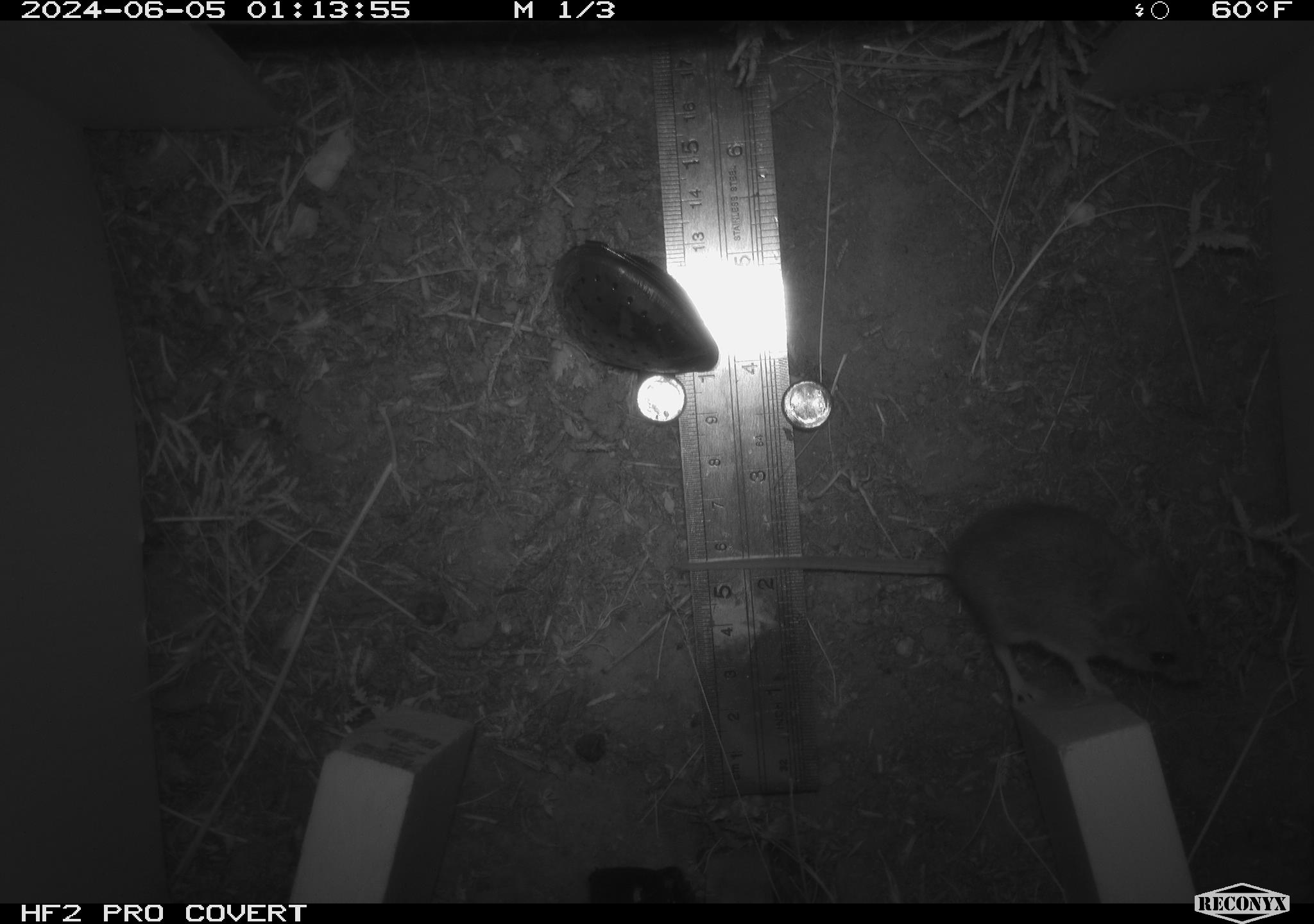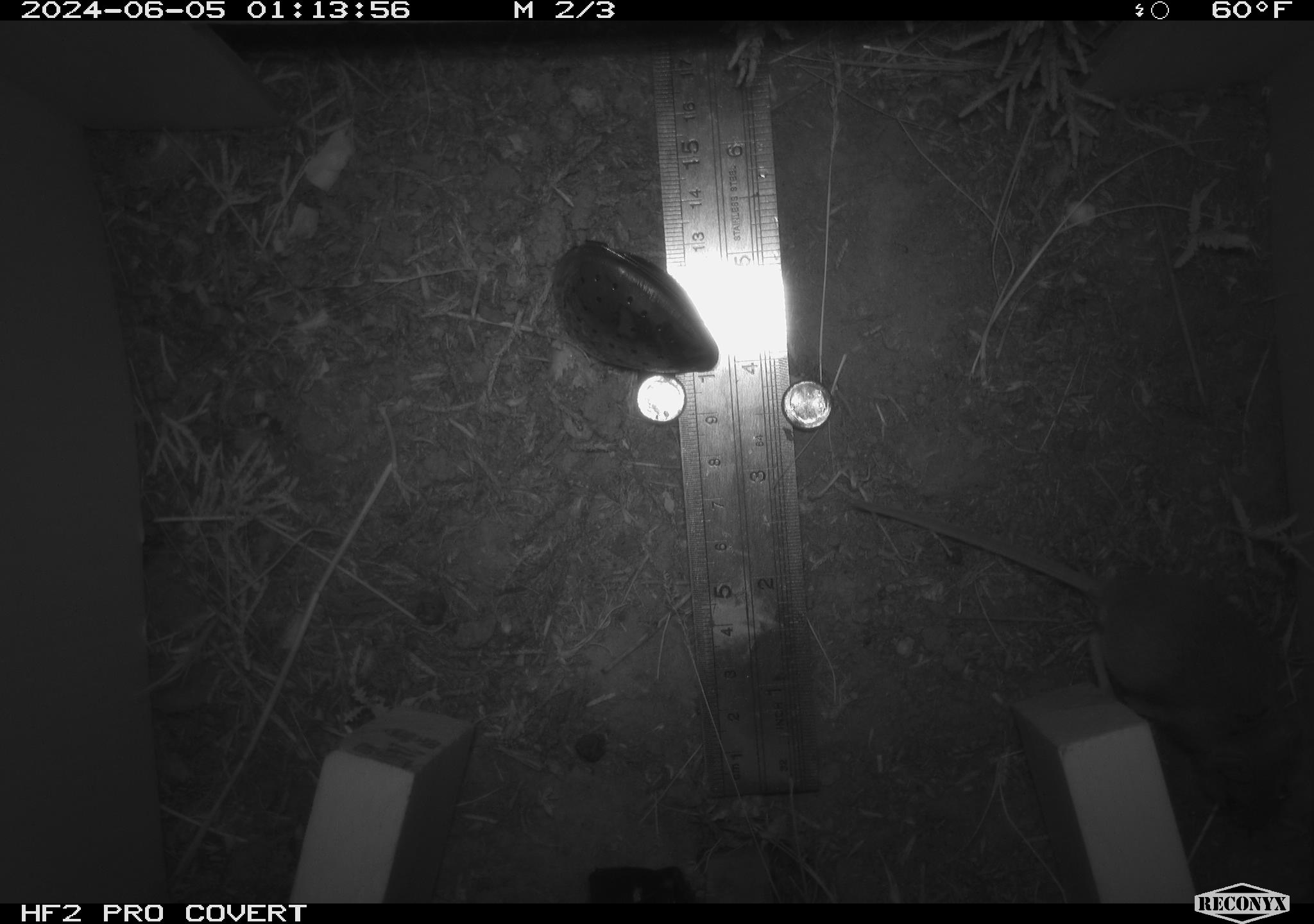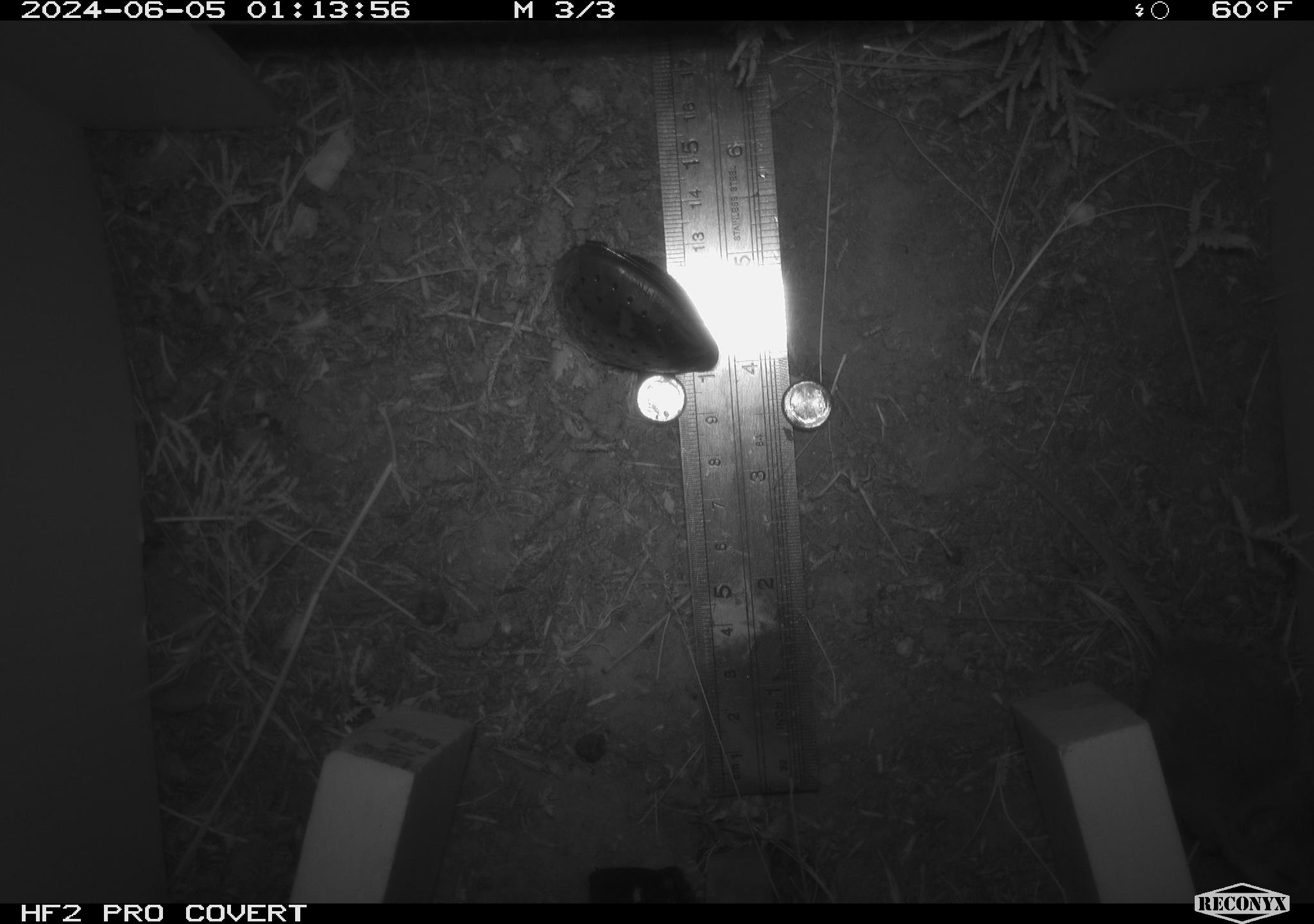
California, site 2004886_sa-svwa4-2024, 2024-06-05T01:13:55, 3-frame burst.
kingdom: Animalia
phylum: Chordata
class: Mammalia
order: Rodentia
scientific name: Rodentia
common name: mouse species